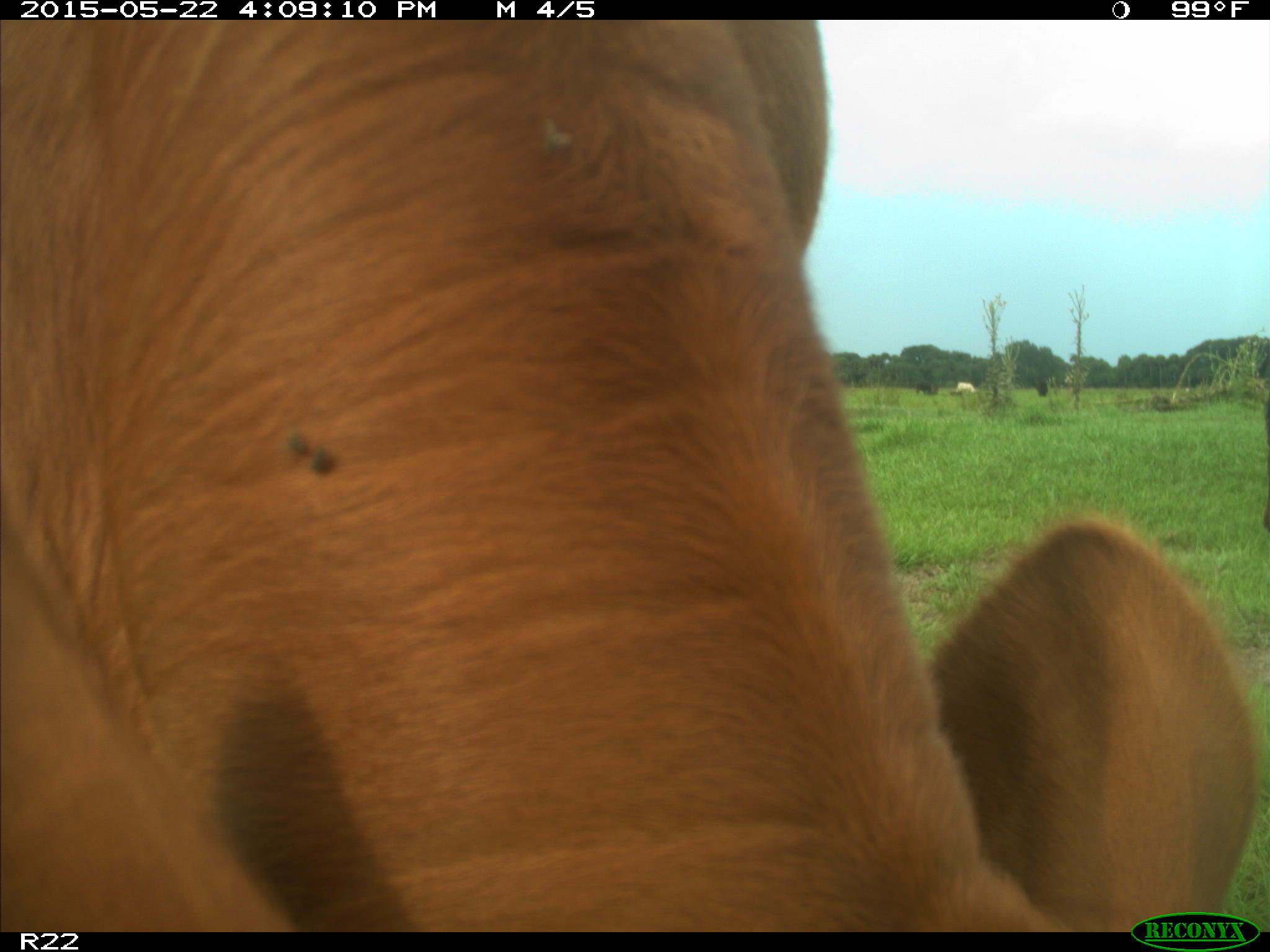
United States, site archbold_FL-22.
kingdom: Animalia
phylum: Chordata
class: Mammalia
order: Artiodactyla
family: Bovidae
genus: Bos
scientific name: Bos taurus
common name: domestic cow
Bos taurus (domestic cow).